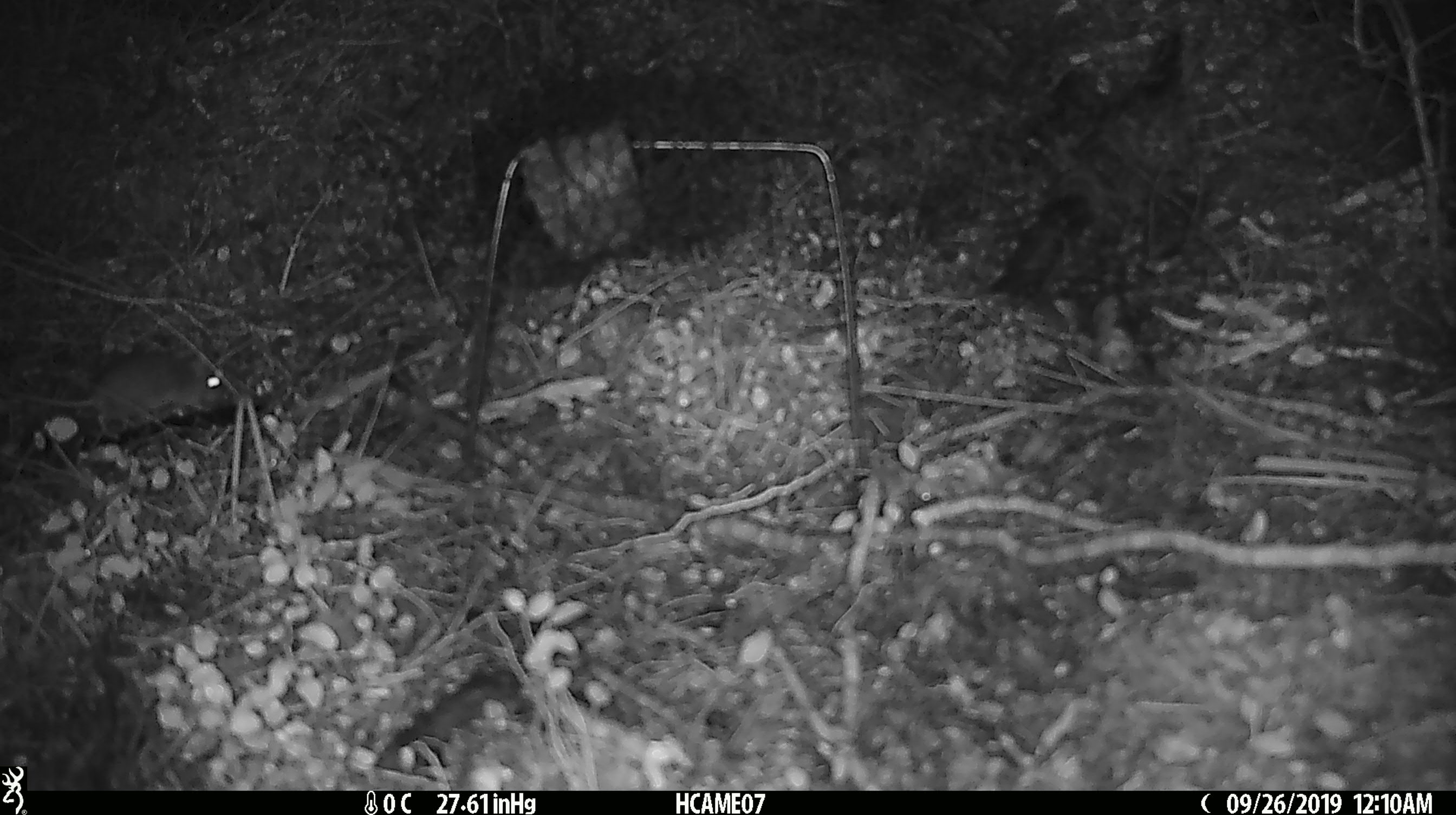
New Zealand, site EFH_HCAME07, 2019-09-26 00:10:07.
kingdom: Animalia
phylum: Chordata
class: Mammalia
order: Rodentia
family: Muridae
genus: Mus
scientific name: Mus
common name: mouse